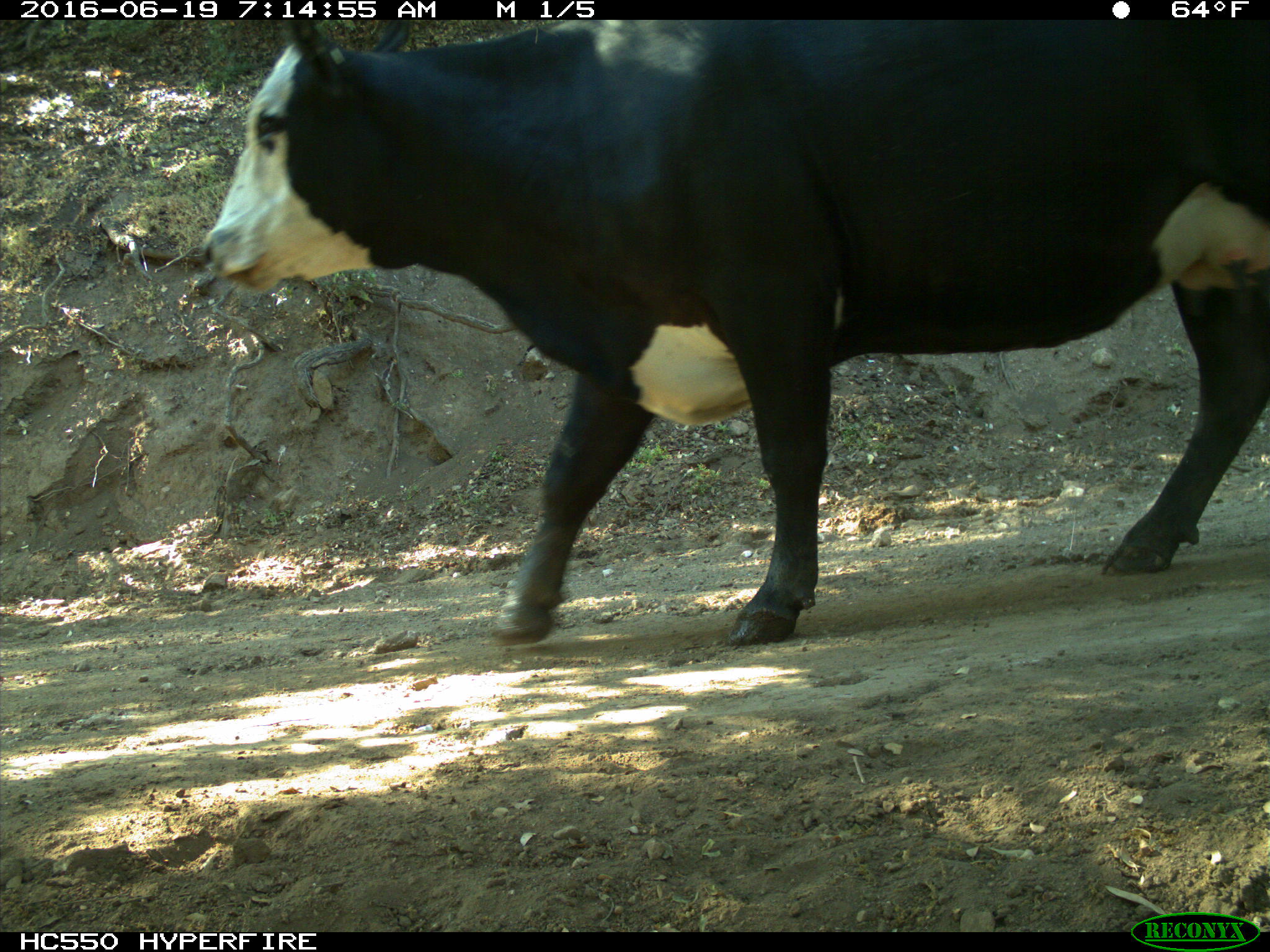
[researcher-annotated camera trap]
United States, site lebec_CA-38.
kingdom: Animalia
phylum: Chordata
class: Mammalia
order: Artiodactyla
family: Bovidae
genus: Bos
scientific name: Bos taurus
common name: domestic cow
Bos taurus (domestic cow).